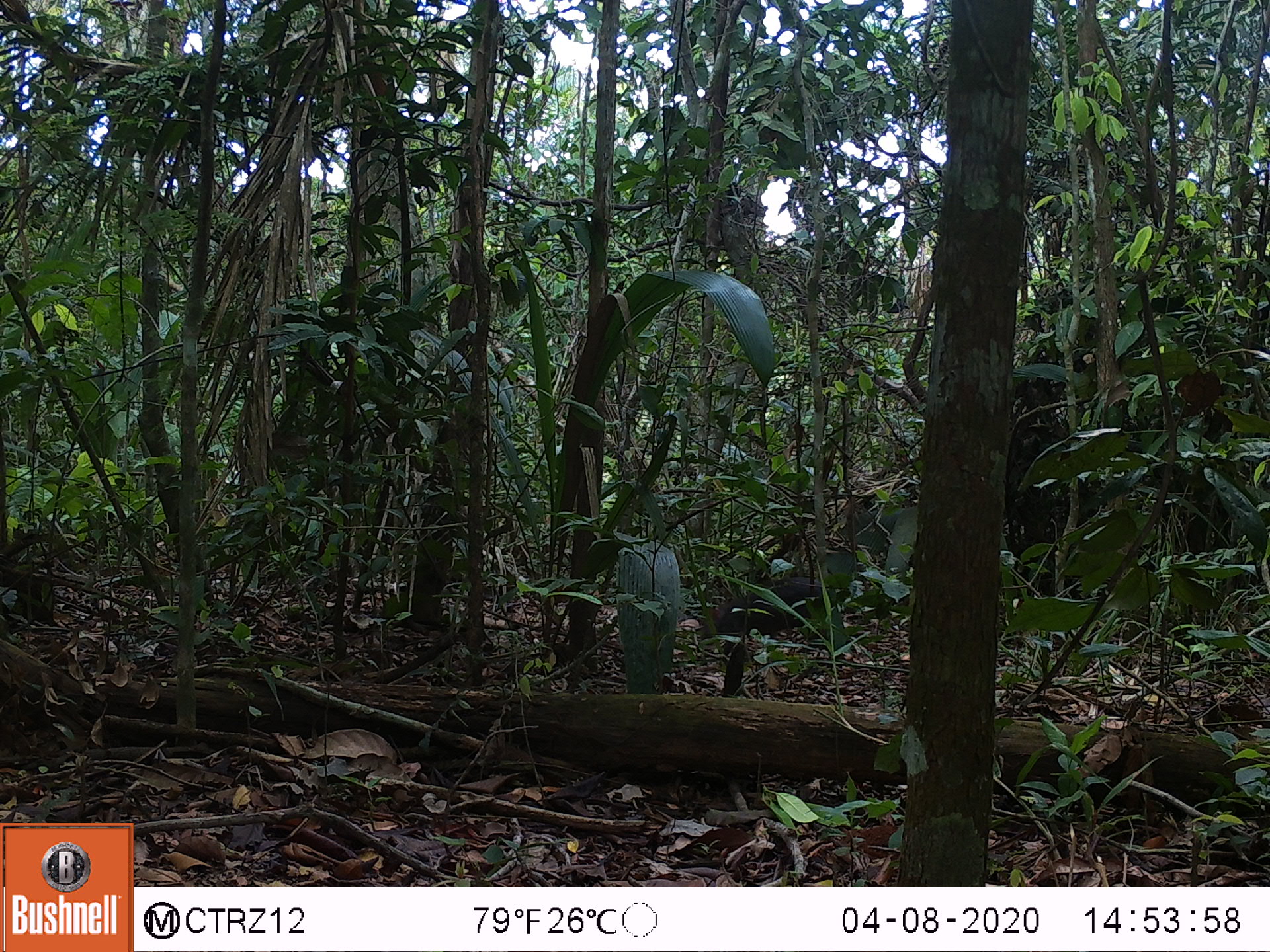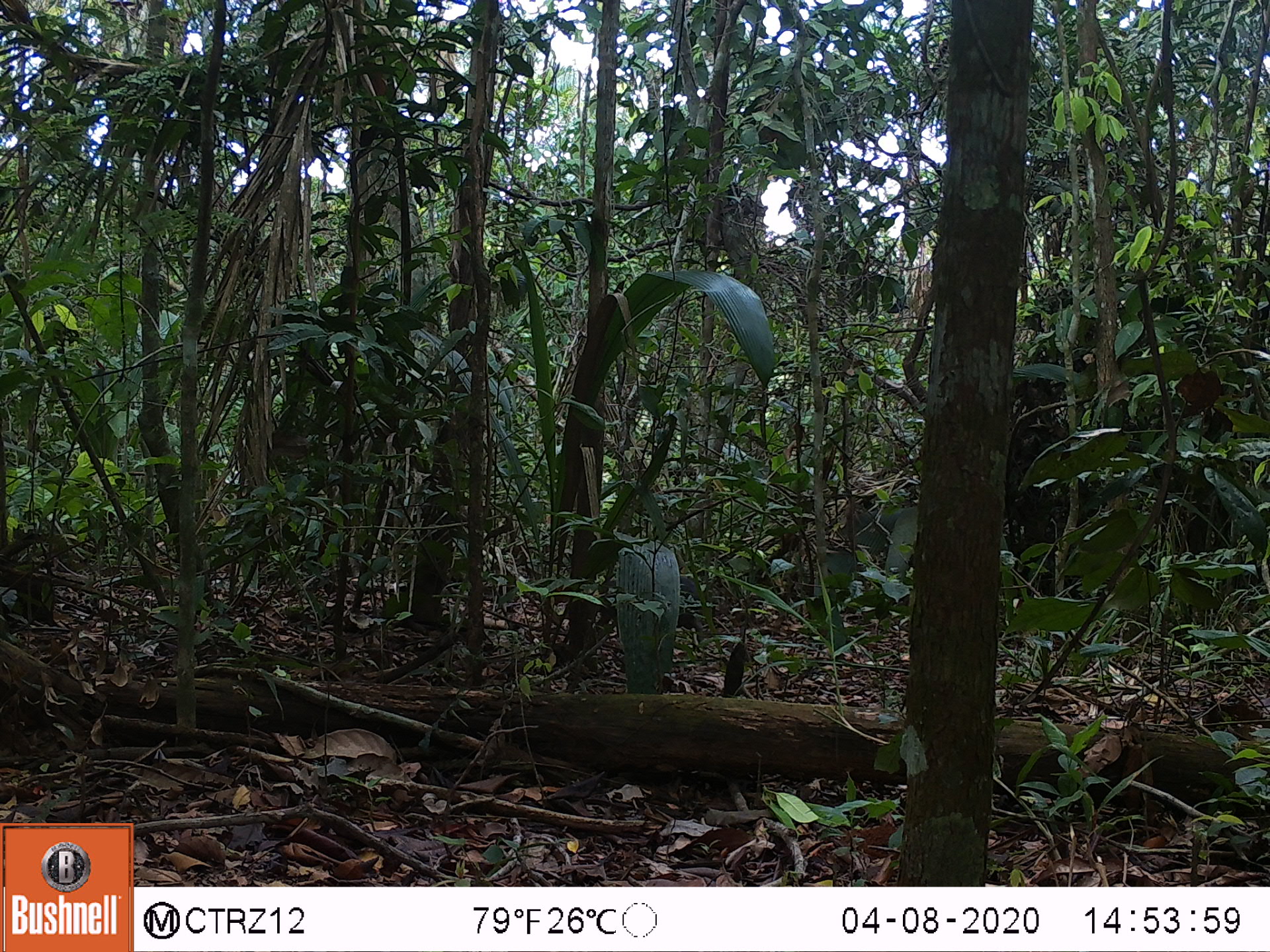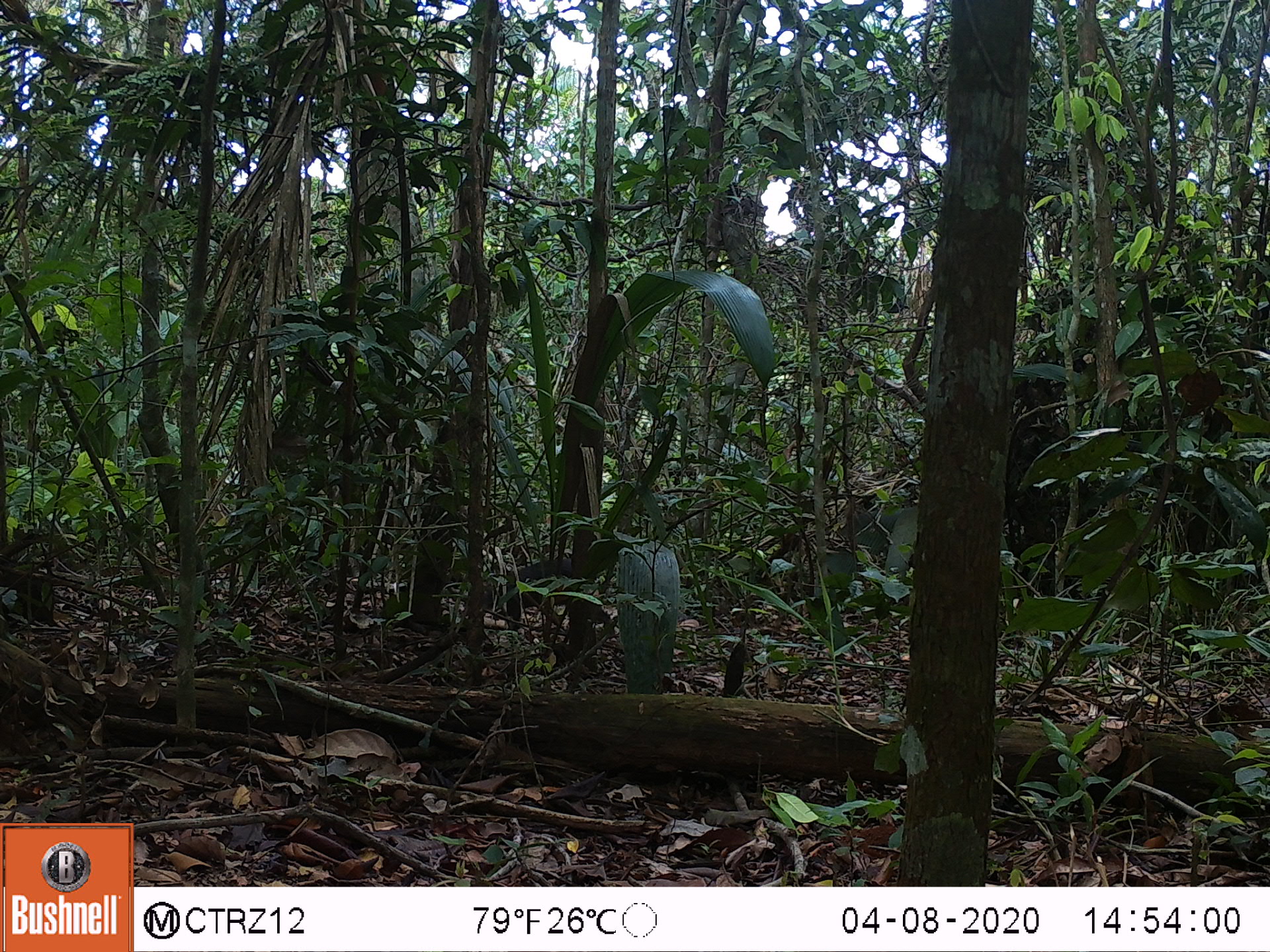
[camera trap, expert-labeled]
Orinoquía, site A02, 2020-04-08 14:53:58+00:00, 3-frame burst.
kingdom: Animalia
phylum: Chordata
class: Mammalia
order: Rodentia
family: Dasyproctidae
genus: Dasyprocta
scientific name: Dasyprocta fuliginosa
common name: black agouti